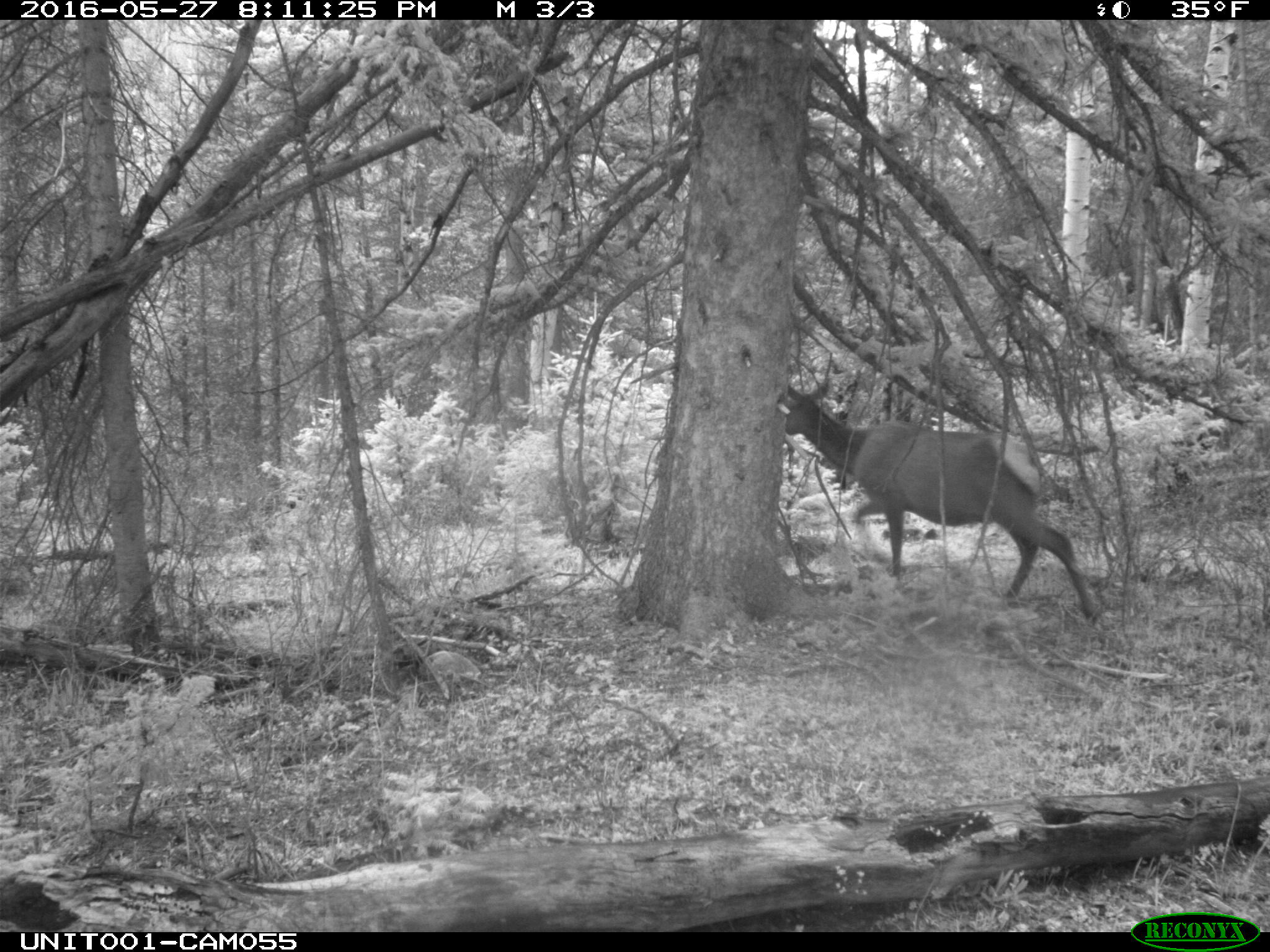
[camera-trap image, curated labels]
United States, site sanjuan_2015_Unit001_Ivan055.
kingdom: Animalia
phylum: Chordata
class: Mammalia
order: Artiodactyla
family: Cervidae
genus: Cervus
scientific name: Cervus elaphus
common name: red deer